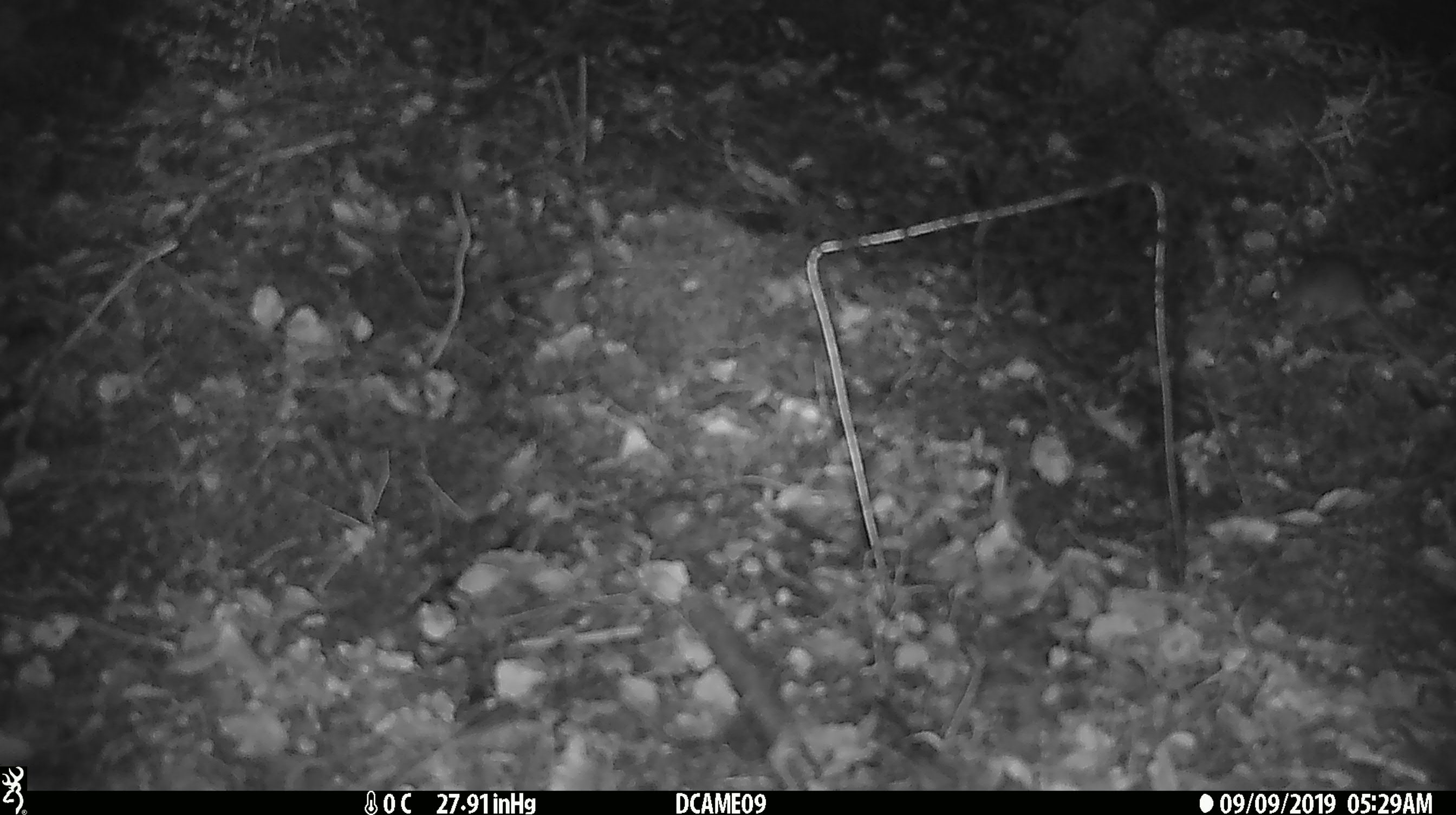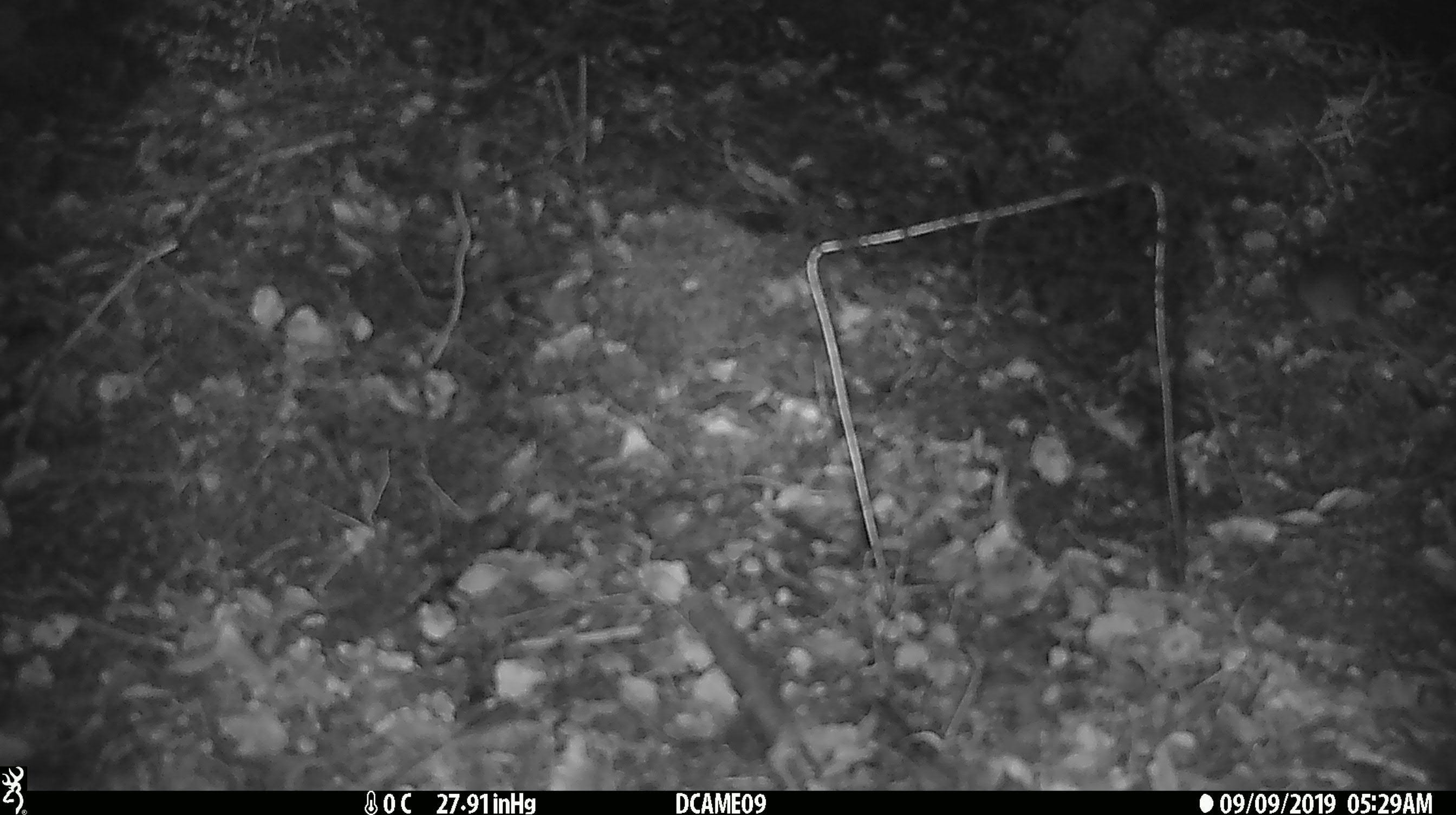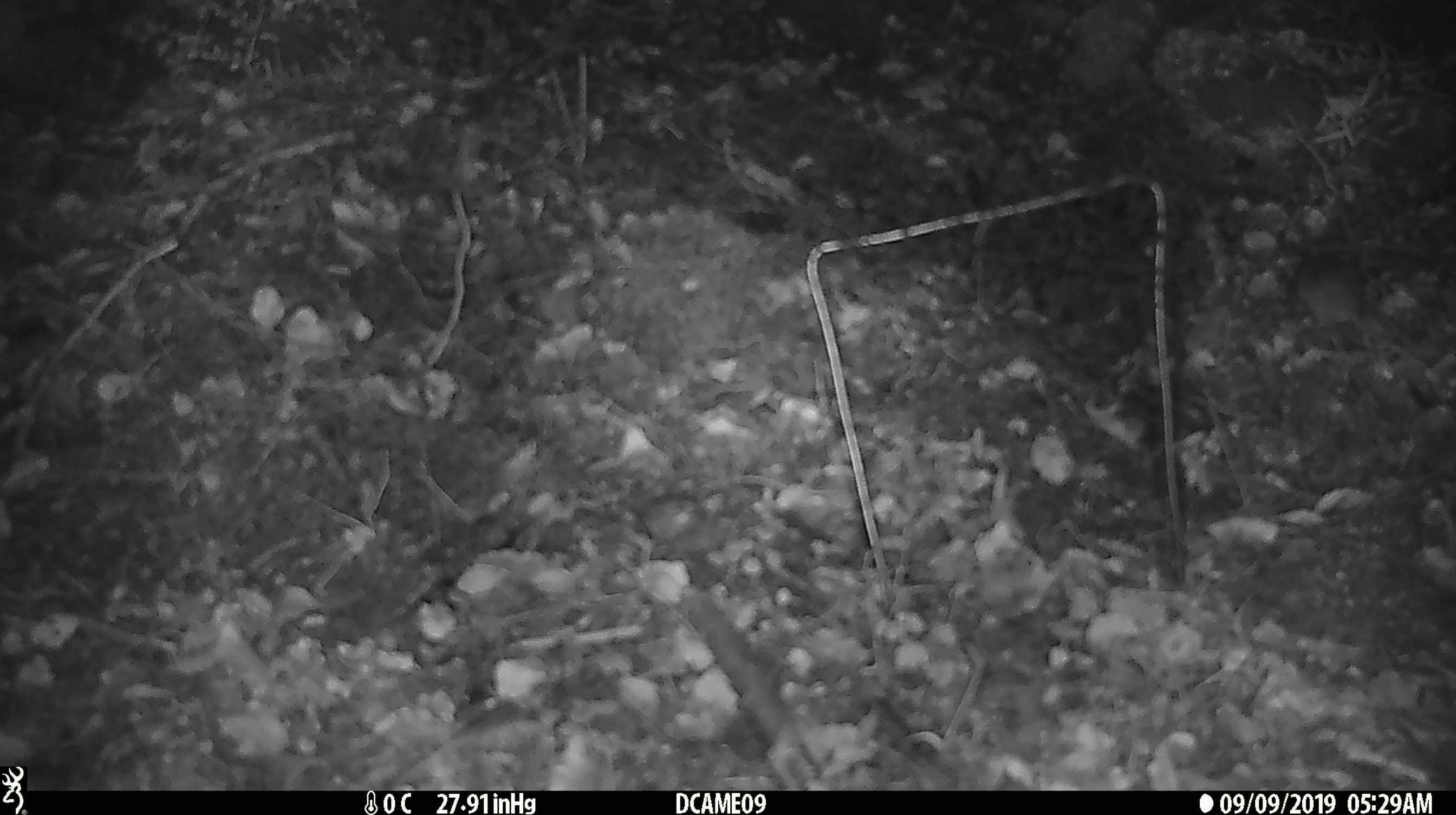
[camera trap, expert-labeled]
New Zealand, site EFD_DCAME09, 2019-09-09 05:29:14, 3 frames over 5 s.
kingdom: Animalia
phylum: Chordata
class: Mammalia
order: Rodentia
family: Muridae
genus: Mus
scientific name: Mus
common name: mouse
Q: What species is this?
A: Mouse (Mus).